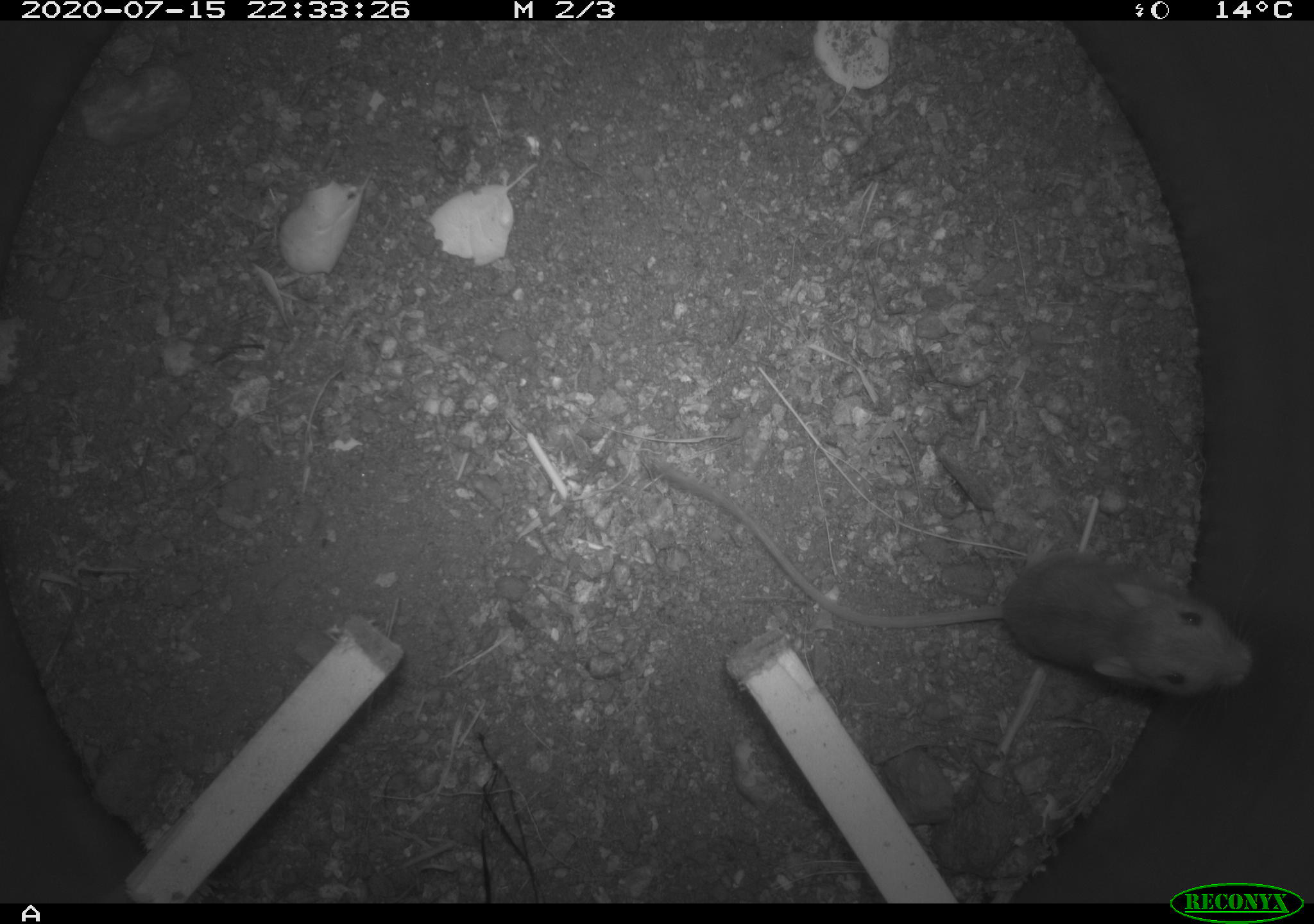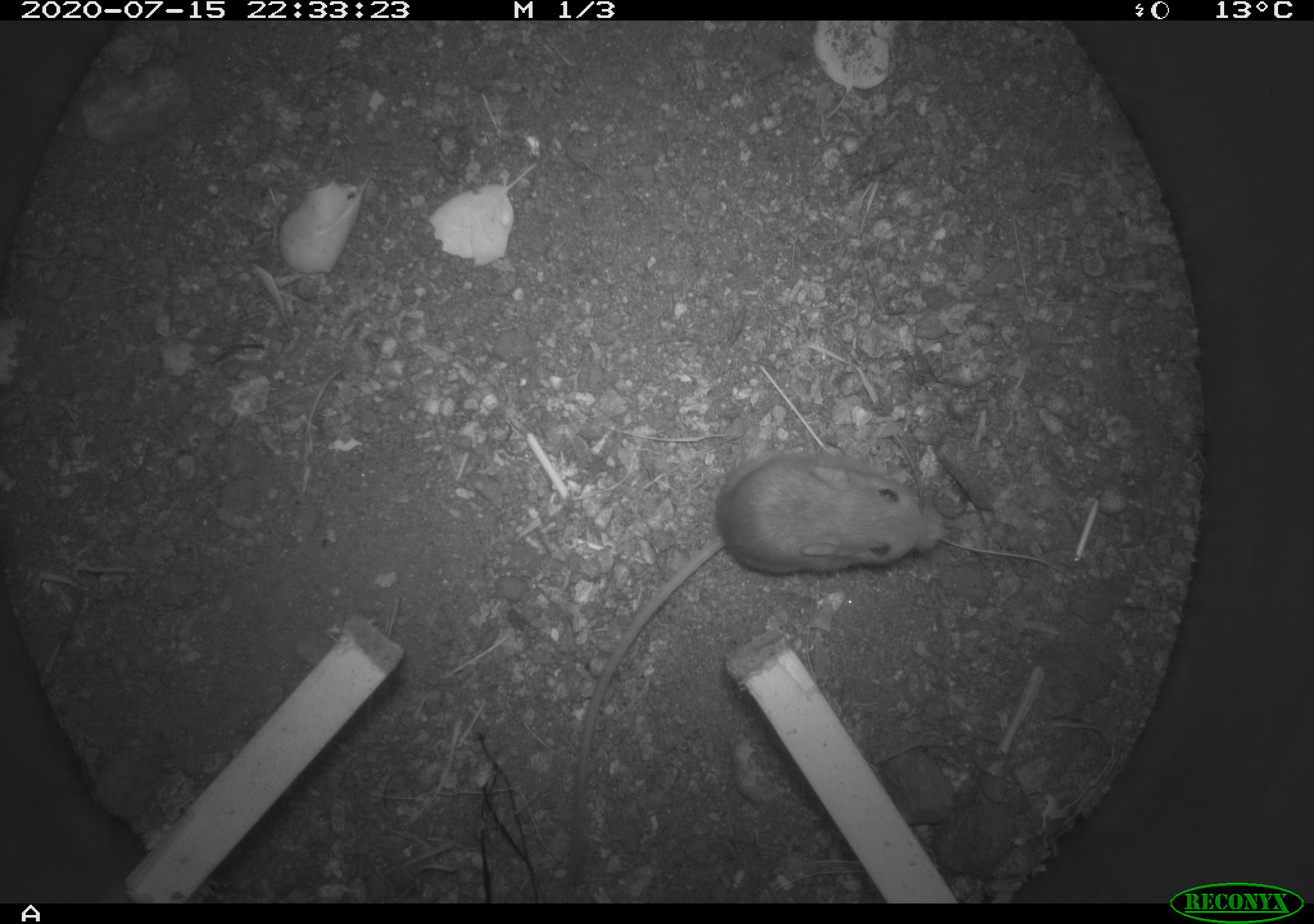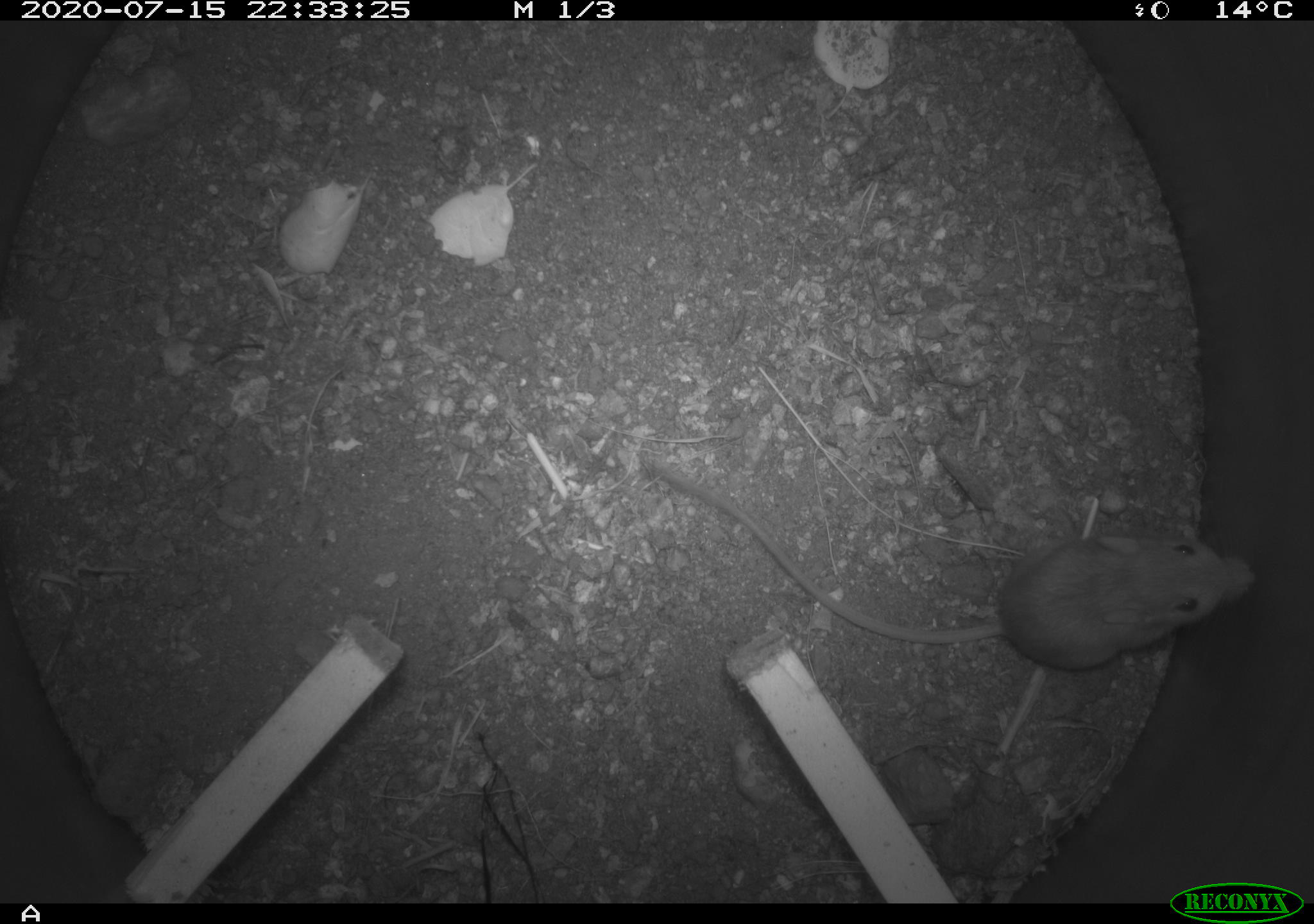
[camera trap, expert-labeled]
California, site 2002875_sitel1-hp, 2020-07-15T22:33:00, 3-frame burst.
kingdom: Animalia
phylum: Chordata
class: Mammalia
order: Rodentia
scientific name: Rodentia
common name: rodent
Rodent (Rodentia).